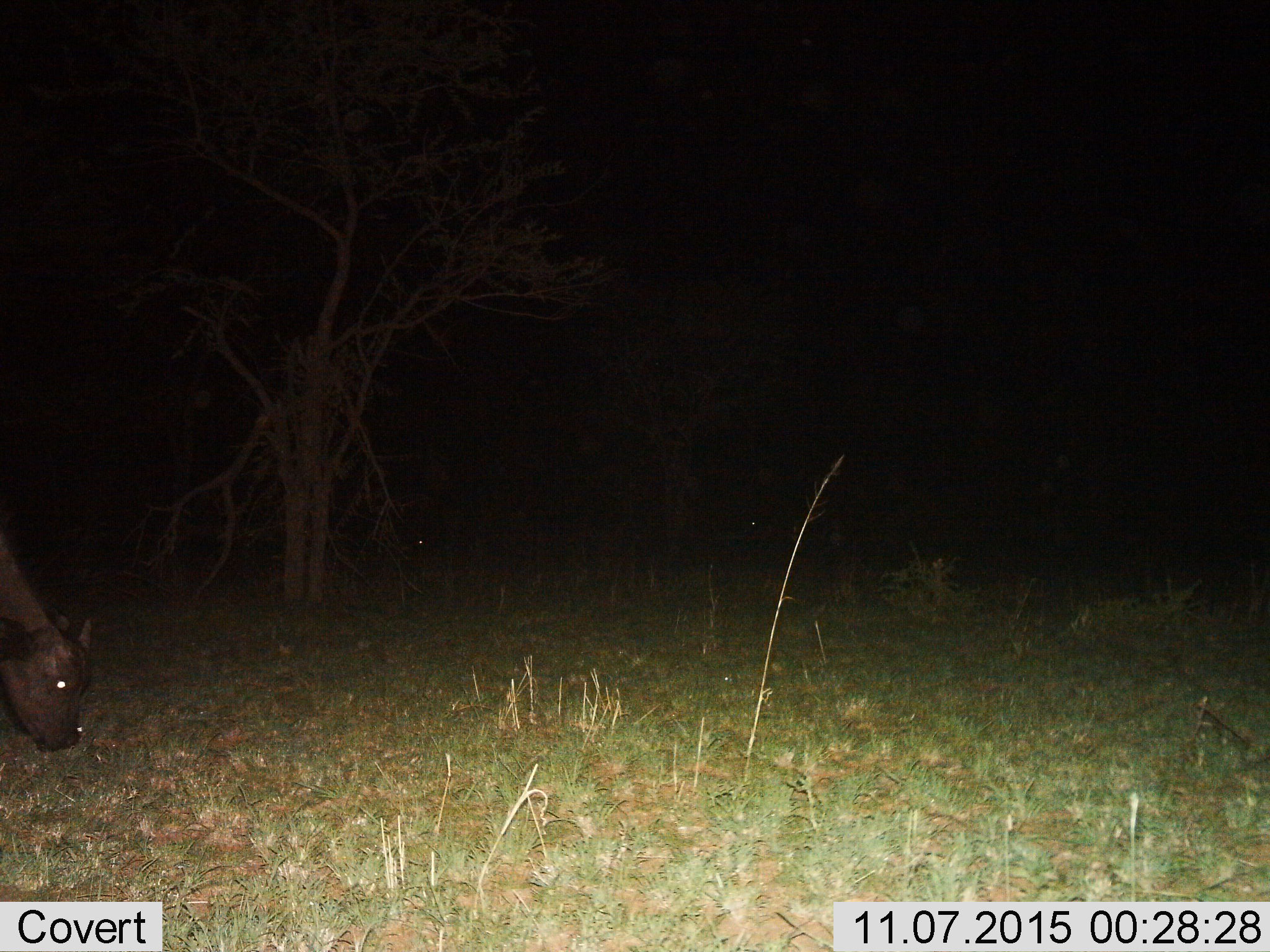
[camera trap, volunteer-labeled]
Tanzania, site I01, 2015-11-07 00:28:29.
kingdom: Animalia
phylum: Chordata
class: Mammalia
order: Artiodactyla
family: Bovidae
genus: Syncerus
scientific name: Syncerus caffer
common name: cape buffalo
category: buffalo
Buffalo (cape buffalo) (Syncerus caffer), count 1. Behavior (volunteer vote fractions): standing 60%, resting 0%, moving 0%, interacting 0%. Young present (vote fraction): 20%. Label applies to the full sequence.